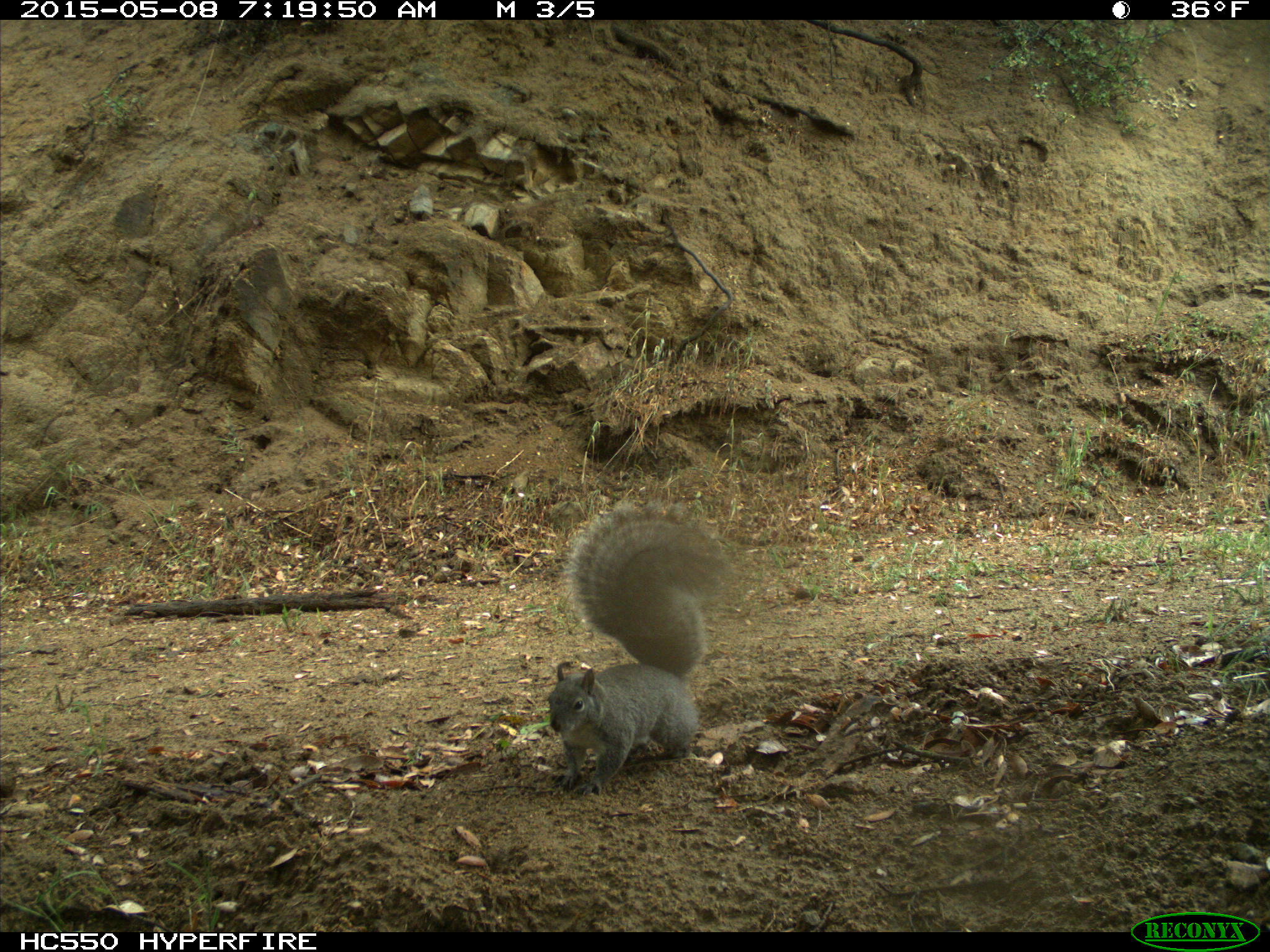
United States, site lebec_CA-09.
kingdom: Animalia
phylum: Chordata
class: Mammalia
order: Rodentia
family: Sciuridae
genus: Sciurus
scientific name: Sciurus carolinensis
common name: eastern gray squirrel